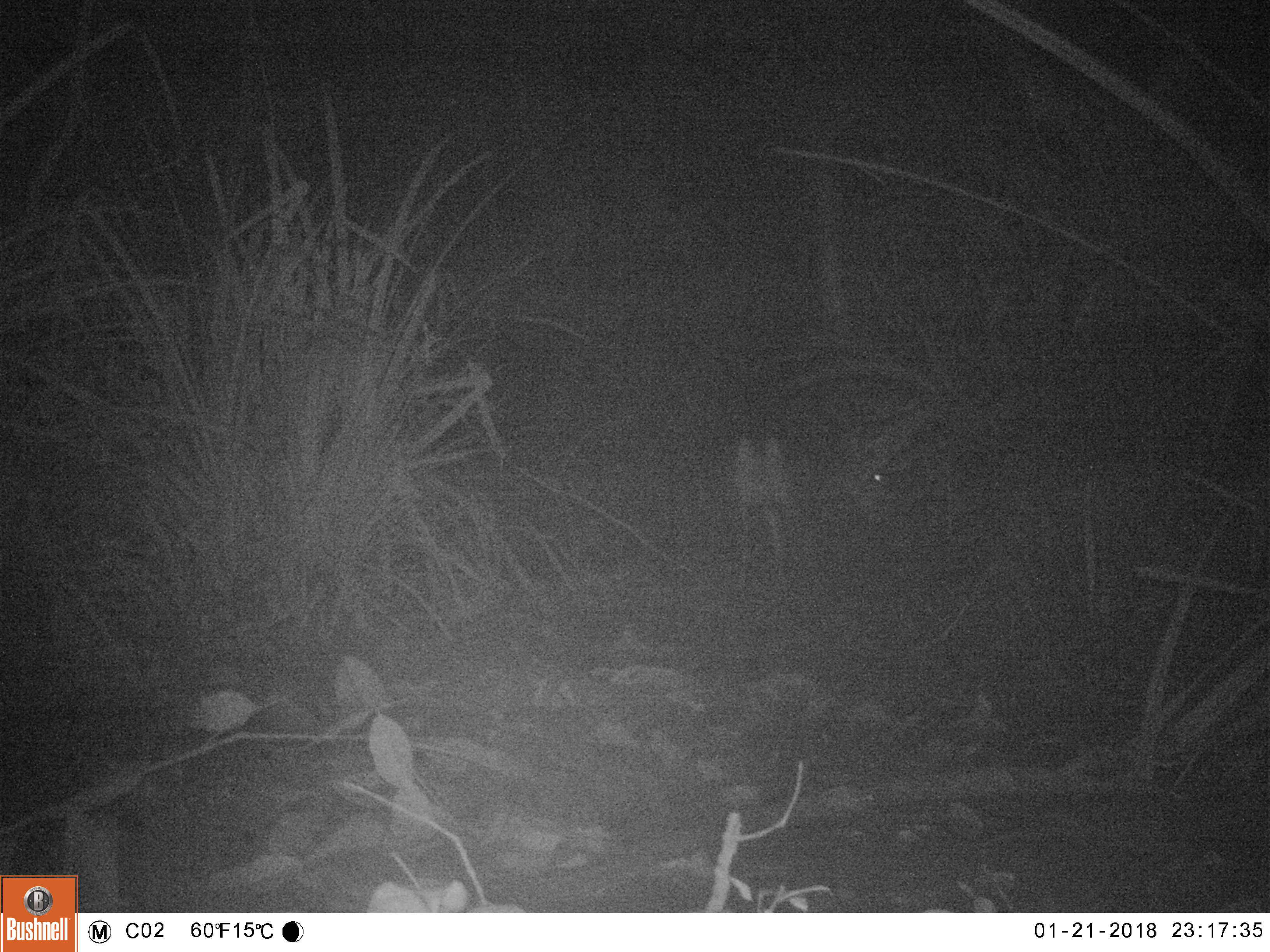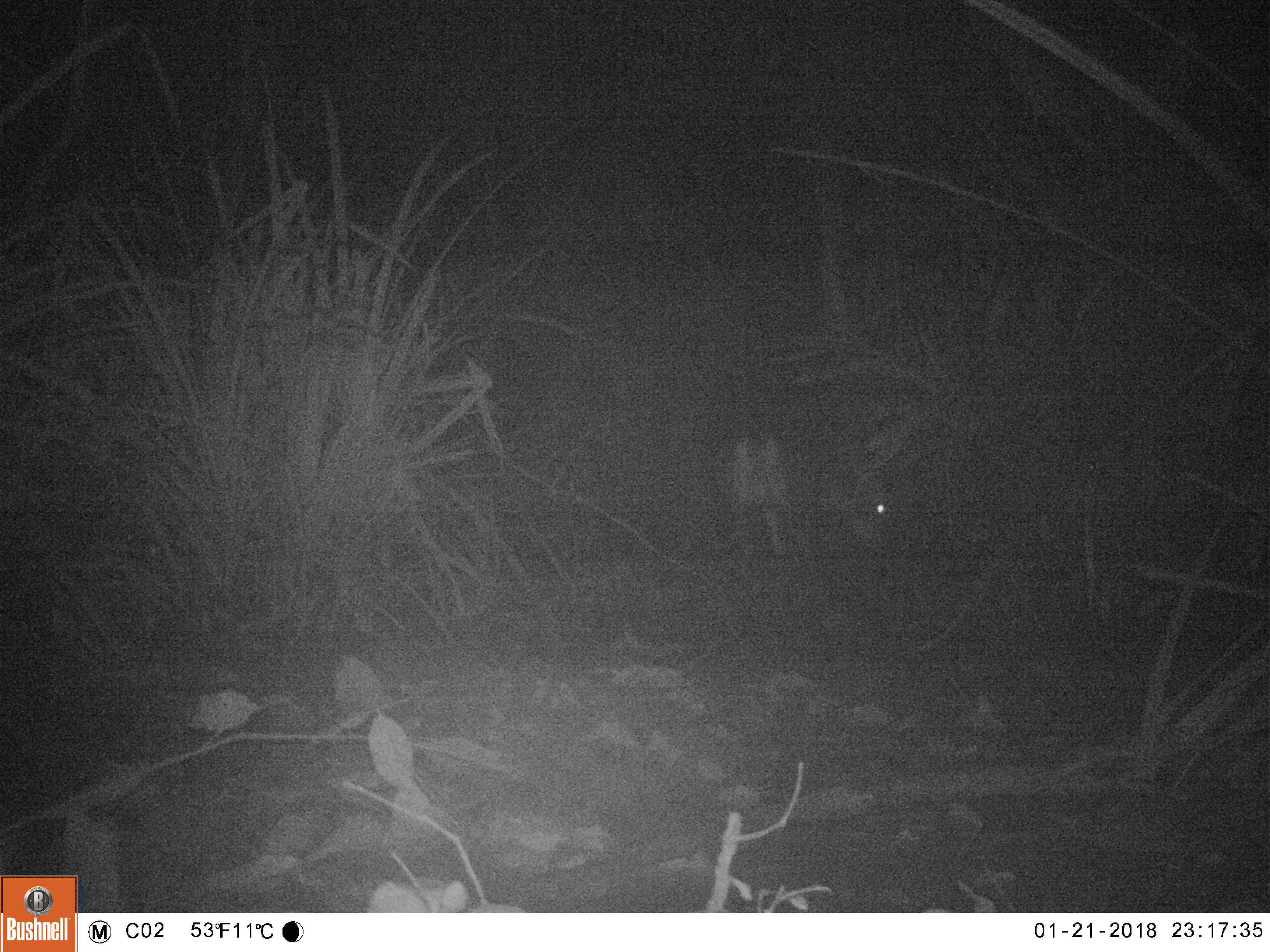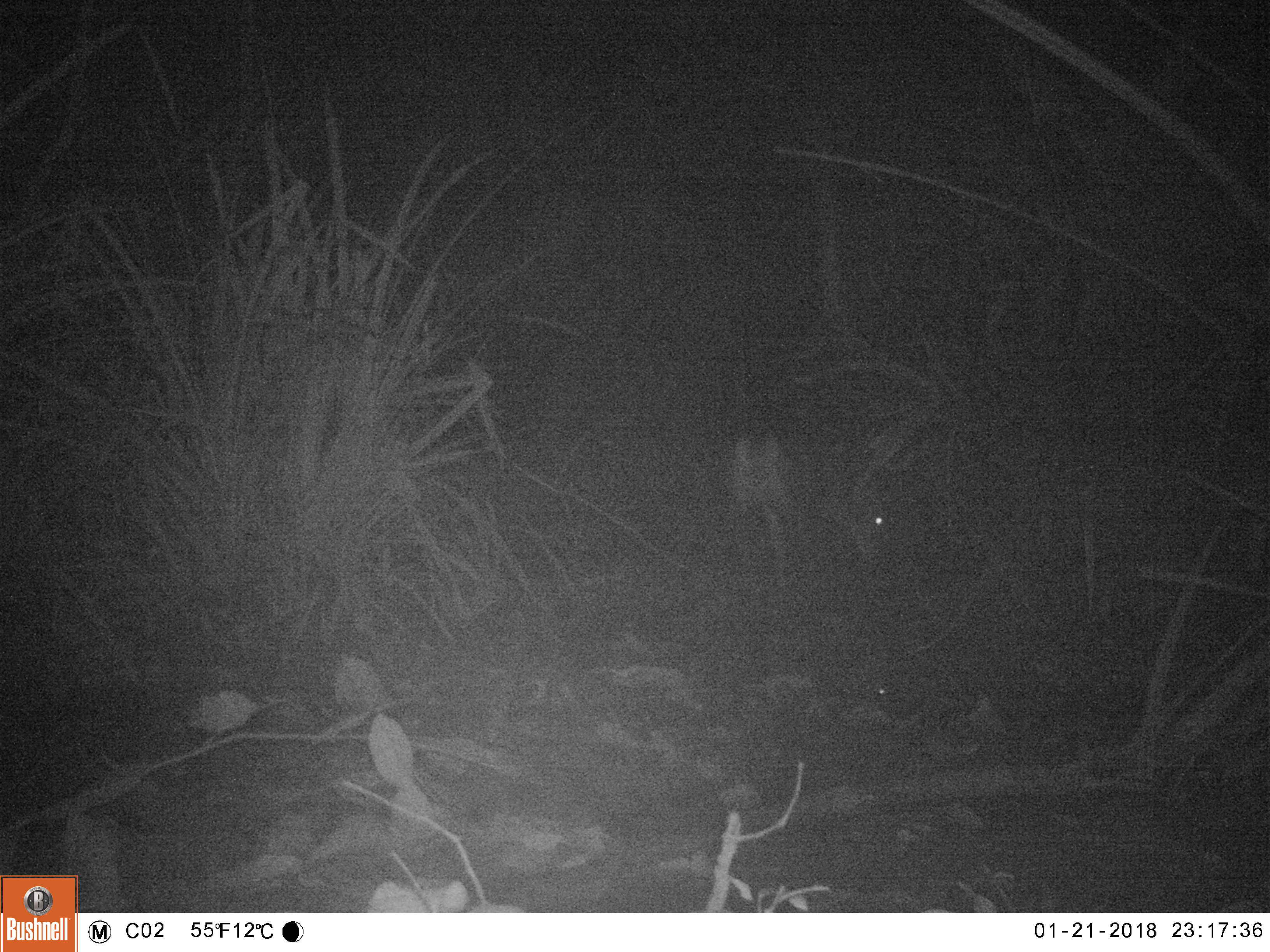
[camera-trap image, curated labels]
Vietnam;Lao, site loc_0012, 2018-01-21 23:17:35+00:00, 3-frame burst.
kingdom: Animalia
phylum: Chordata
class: Mammalia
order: Artiodactyla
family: Cervidae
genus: Muntiacus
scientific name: Muntiacus vuquangensis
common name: large-antlered muntjac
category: large antlered muntjac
Large antlered muntjac (large-antlered muntjac) (Muntiacus vuquangensis). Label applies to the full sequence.